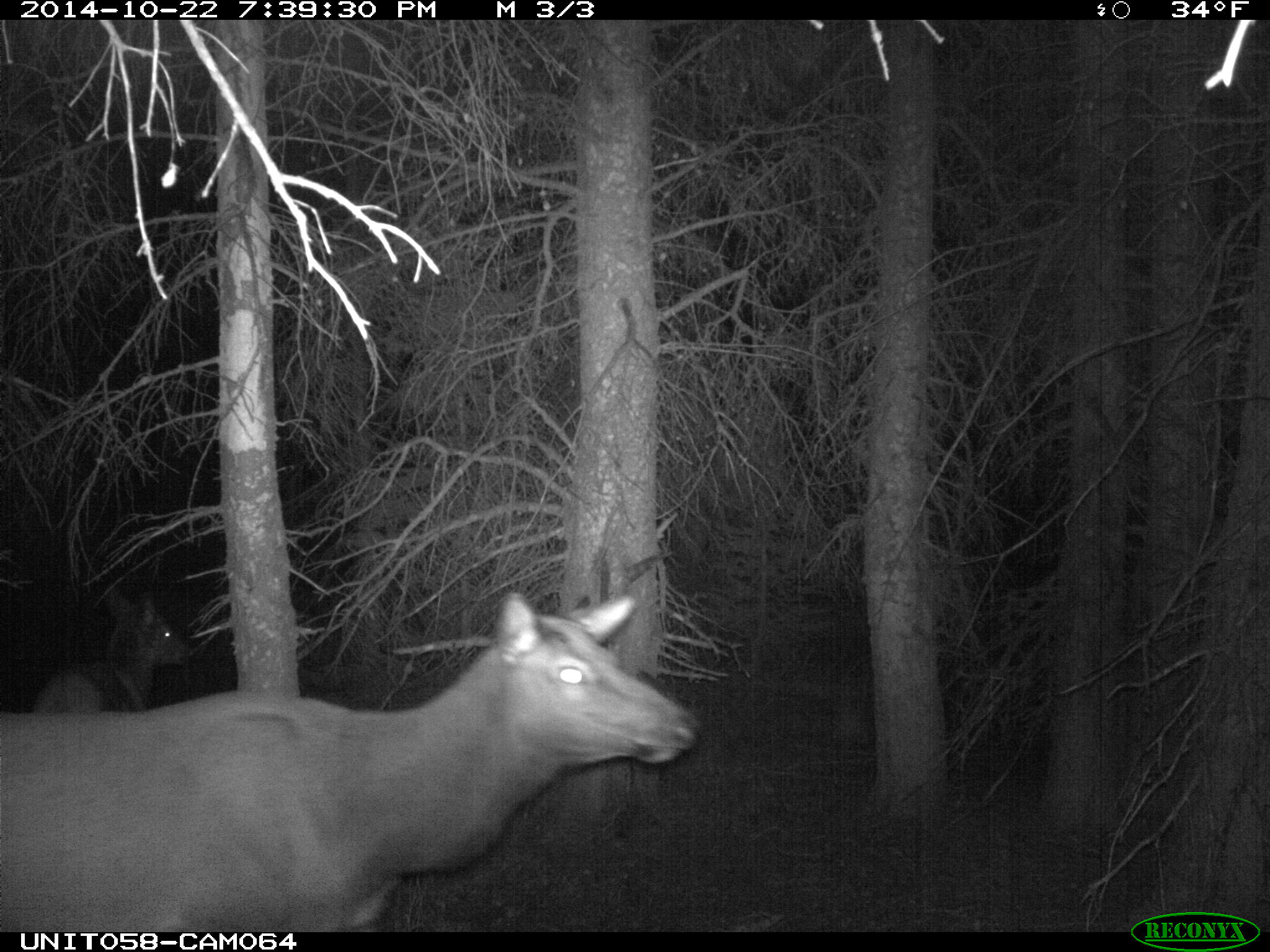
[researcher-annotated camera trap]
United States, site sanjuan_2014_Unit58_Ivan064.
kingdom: Animalia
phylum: Chordata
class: Mammalia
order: Artiodactyla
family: Cervidae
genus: Cervus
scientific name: Cervus elaphus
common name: red deer